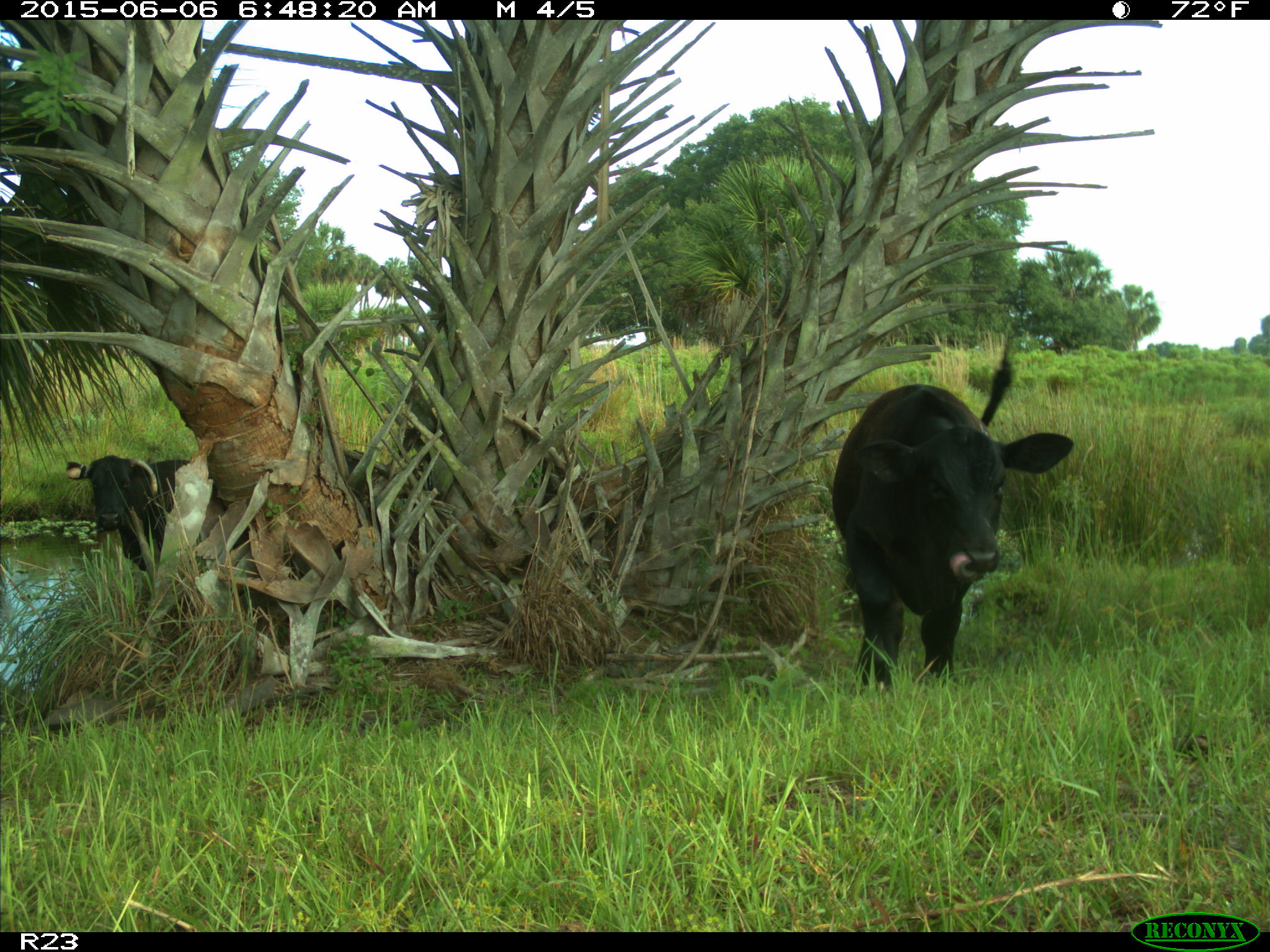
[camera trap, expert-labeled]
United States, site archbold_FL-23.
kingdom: Animalia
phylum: Chordata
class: Mammalia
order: Artiodactyla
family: Bovidae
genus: Bos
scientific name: Bos taurus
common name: domestic cow